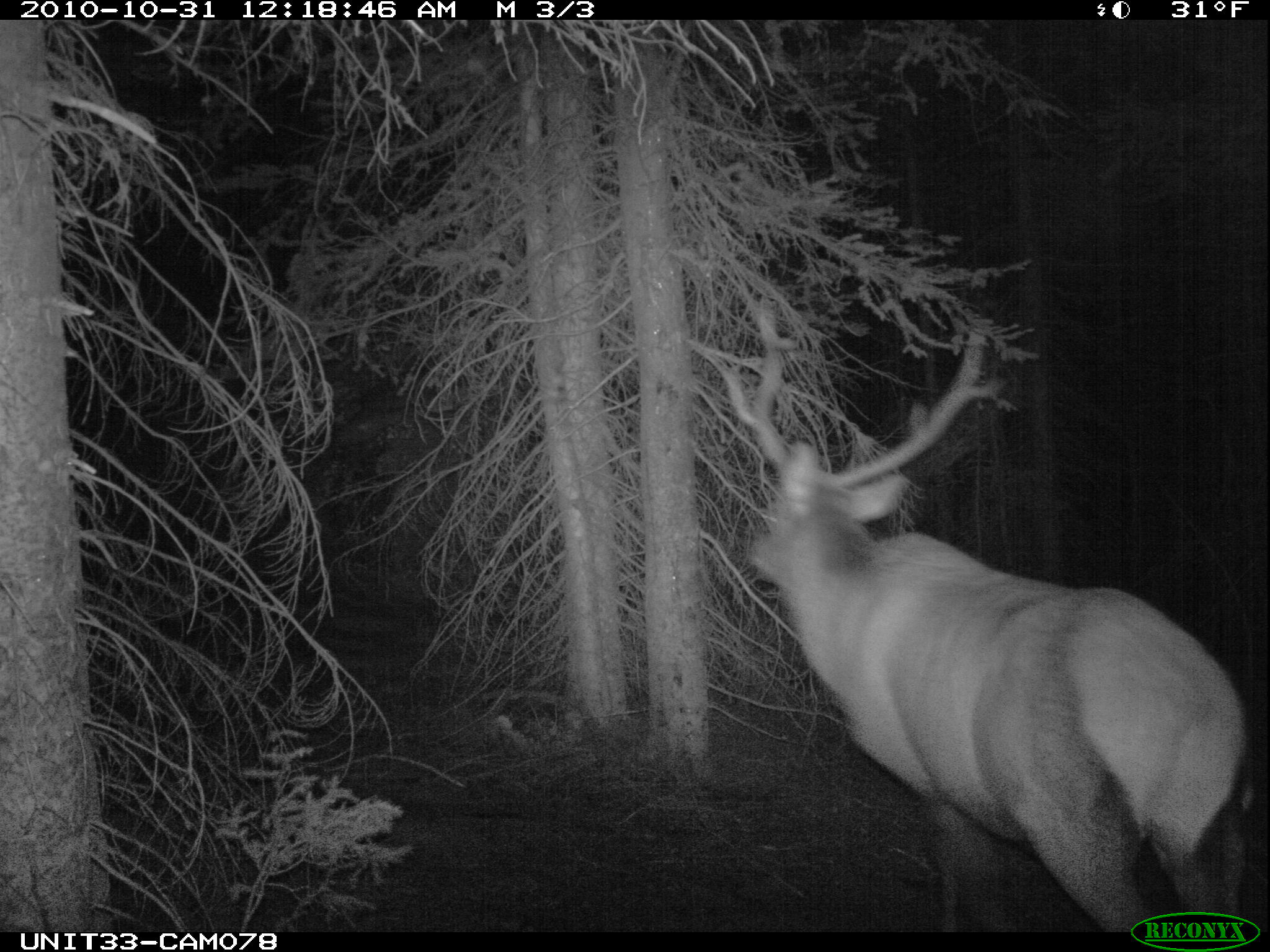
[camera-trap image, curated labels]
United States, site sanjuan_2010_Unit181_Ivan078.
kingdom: Animalia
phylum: Chordata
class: Mammalia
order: Artiodactyla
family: Cervidae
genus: Cervus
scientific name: Cervus elaphus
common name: red deer